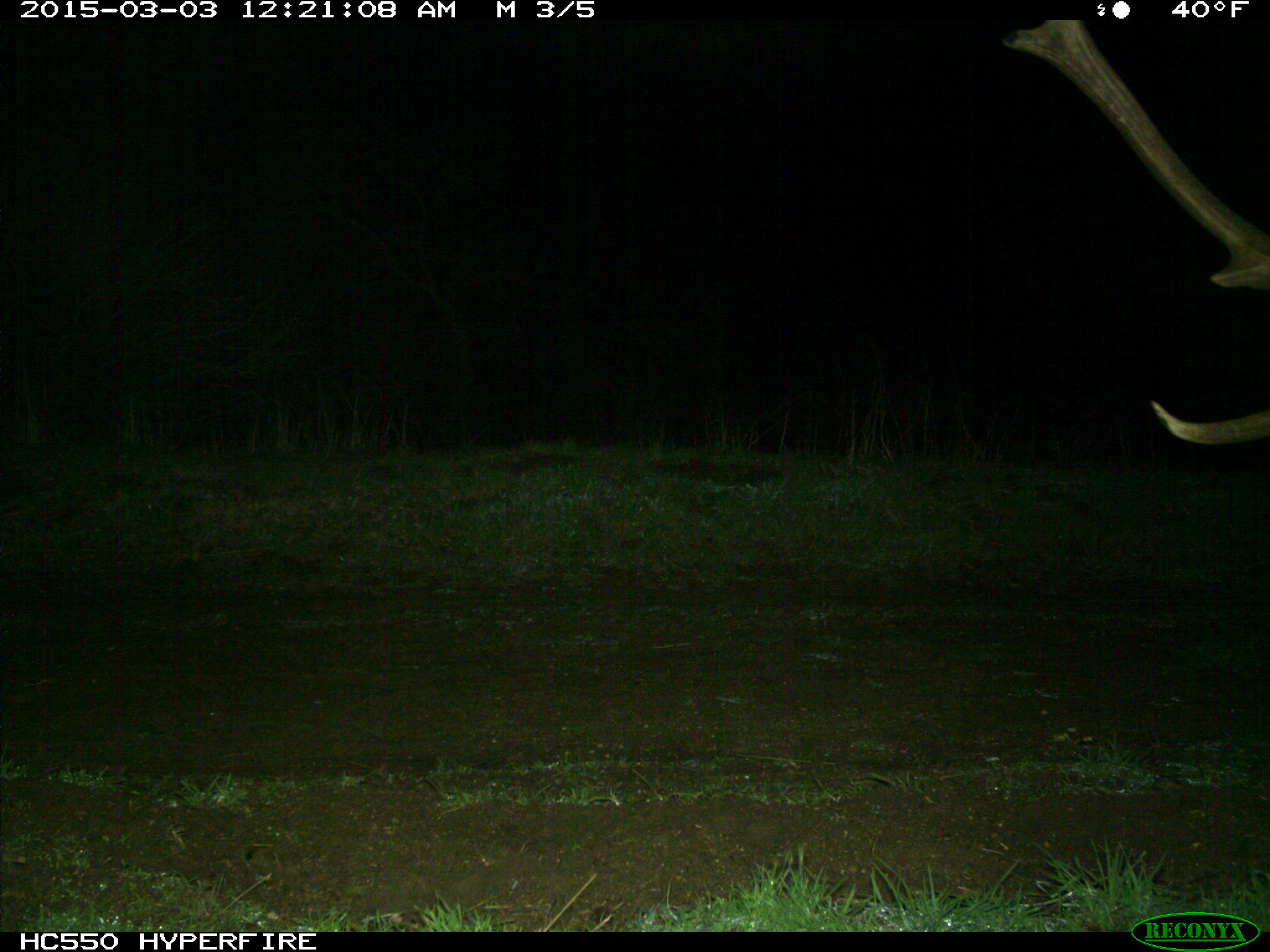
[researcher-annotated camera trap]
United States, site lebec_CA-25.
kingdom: Animalia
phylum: Chordata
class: Mammalia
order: Artiodactyla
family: Cervidae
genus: Cervus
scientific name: Cervus canadensis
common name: elk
Cervus canadensis (elk).